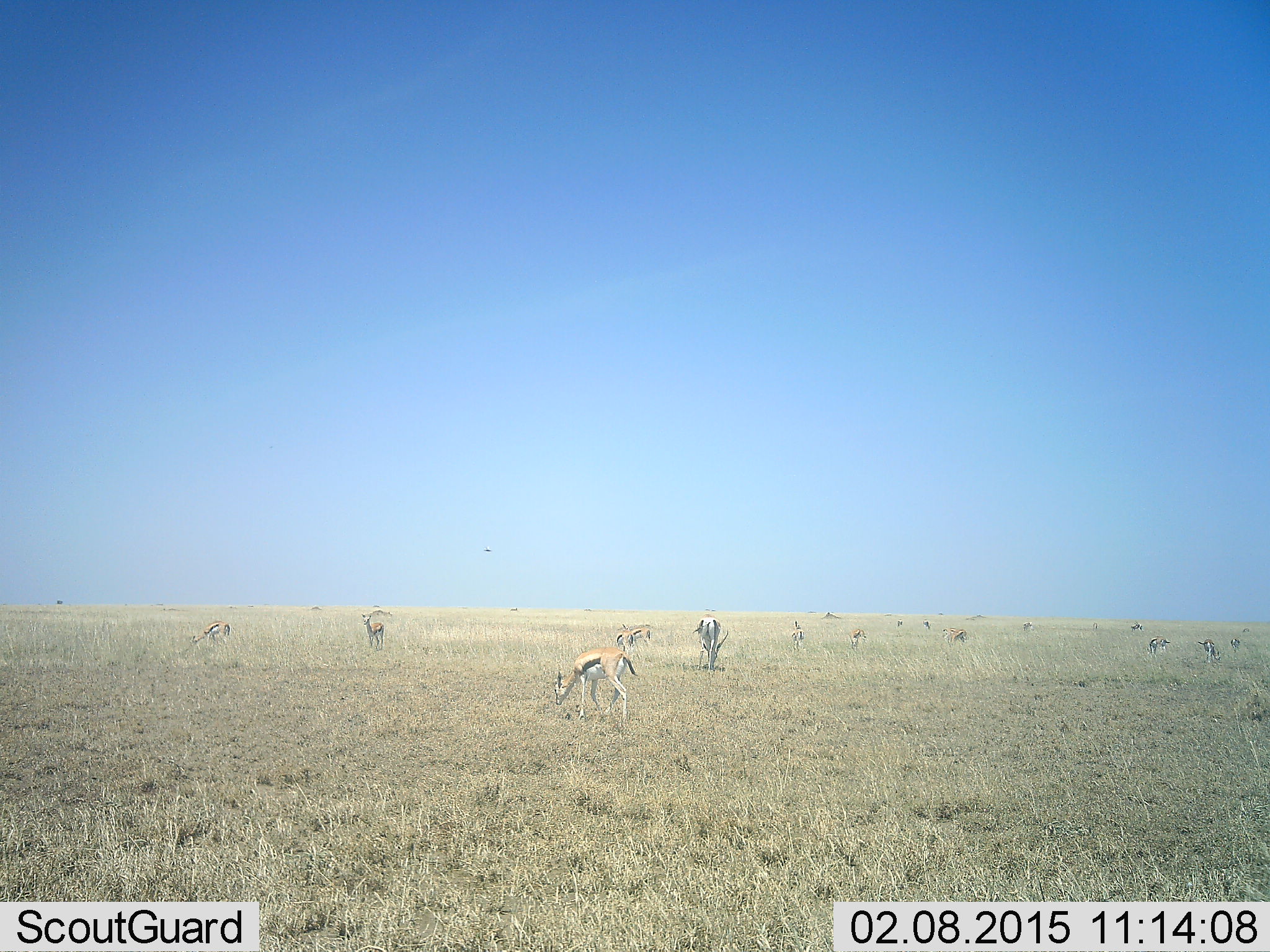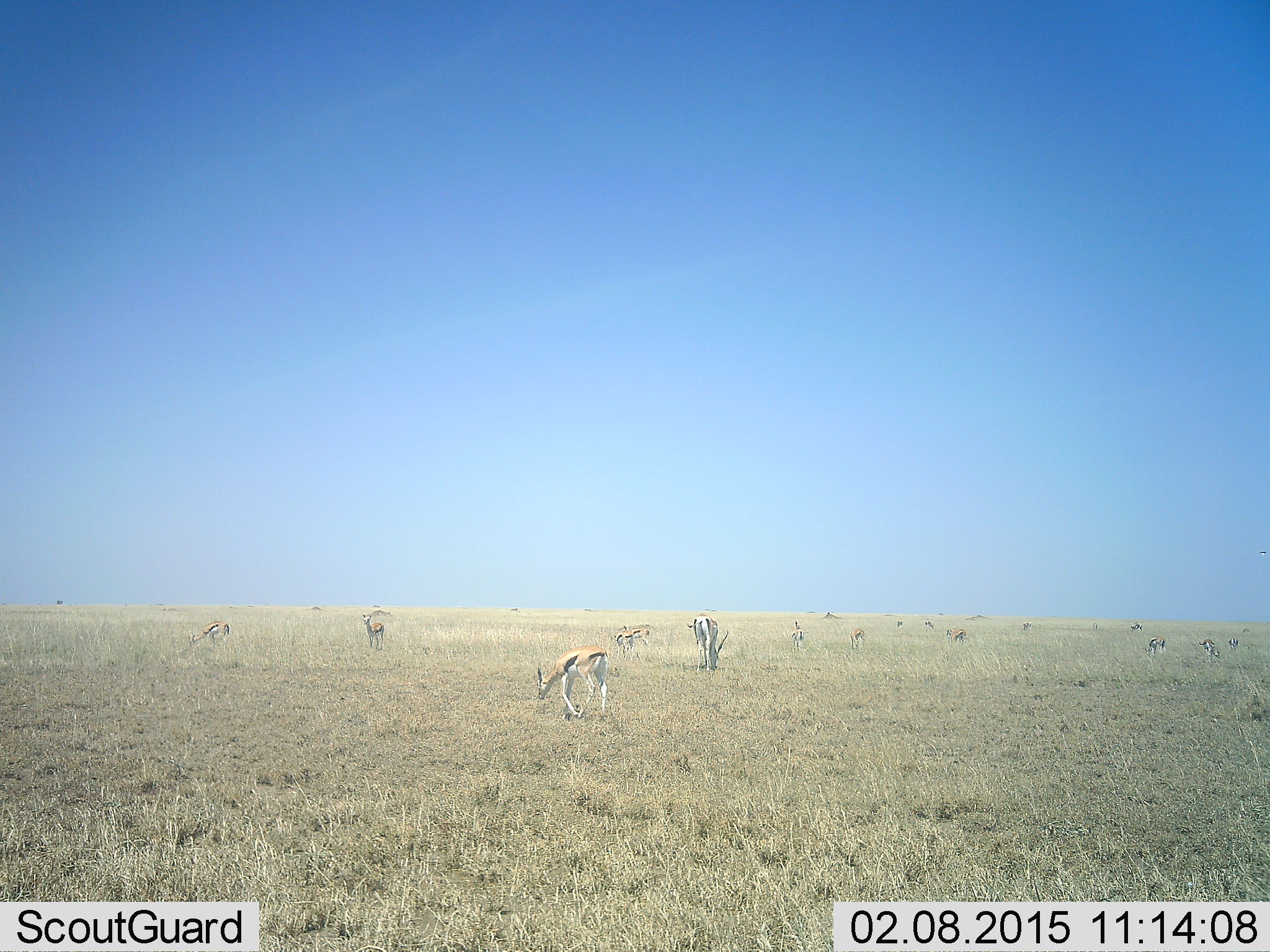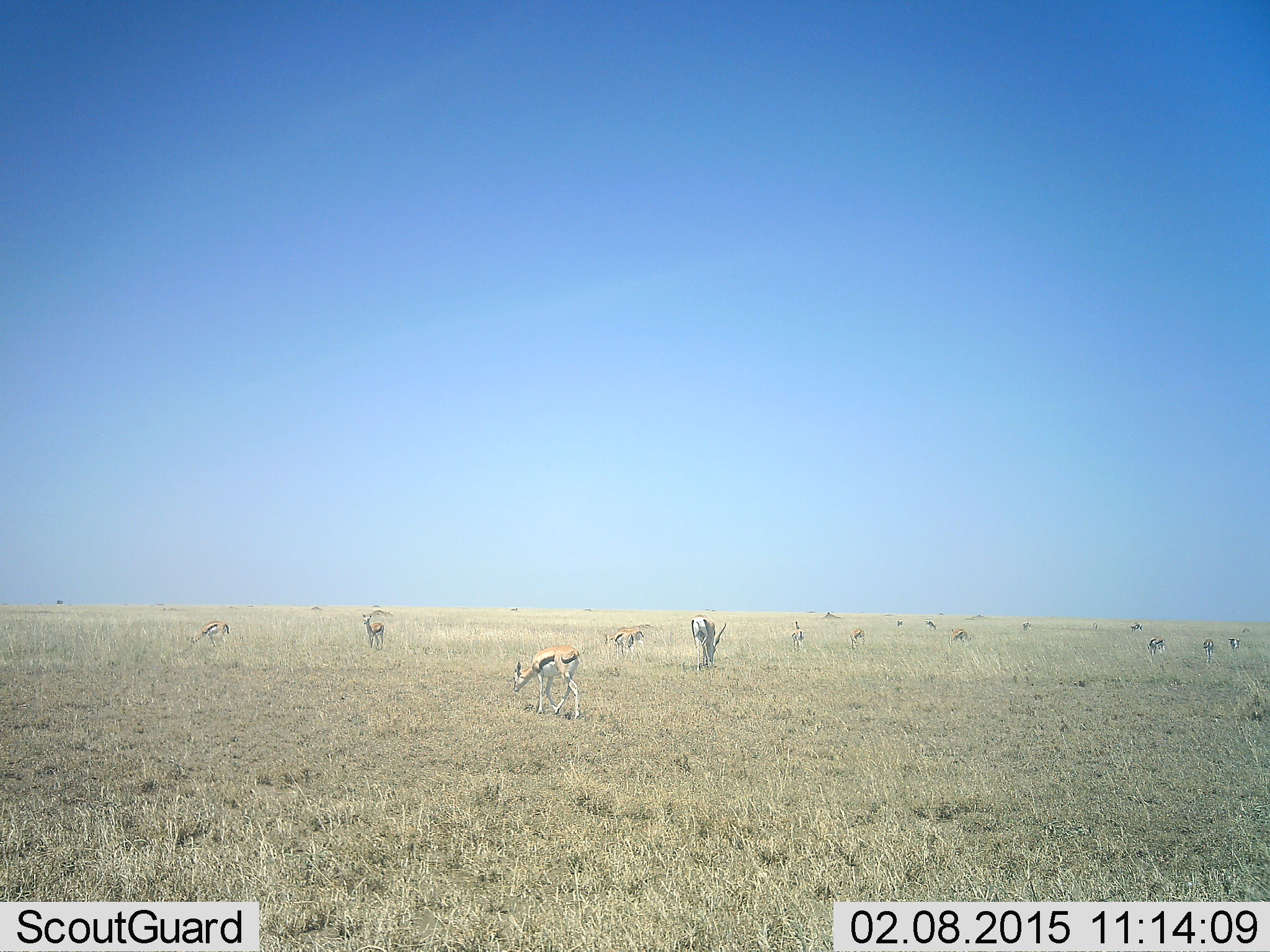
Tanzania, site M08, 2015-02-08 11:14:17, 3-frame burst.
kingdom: Animalia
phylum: Chordata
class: Mammalia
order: Artiodactyla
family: Bovidae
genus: Eudorcas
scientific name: Eudorcas thomsonii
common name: thomson's gazelle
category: gazellethomsons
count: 11-50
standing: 20%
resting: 10%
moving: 10%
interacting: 0%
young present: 10%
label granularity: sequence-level